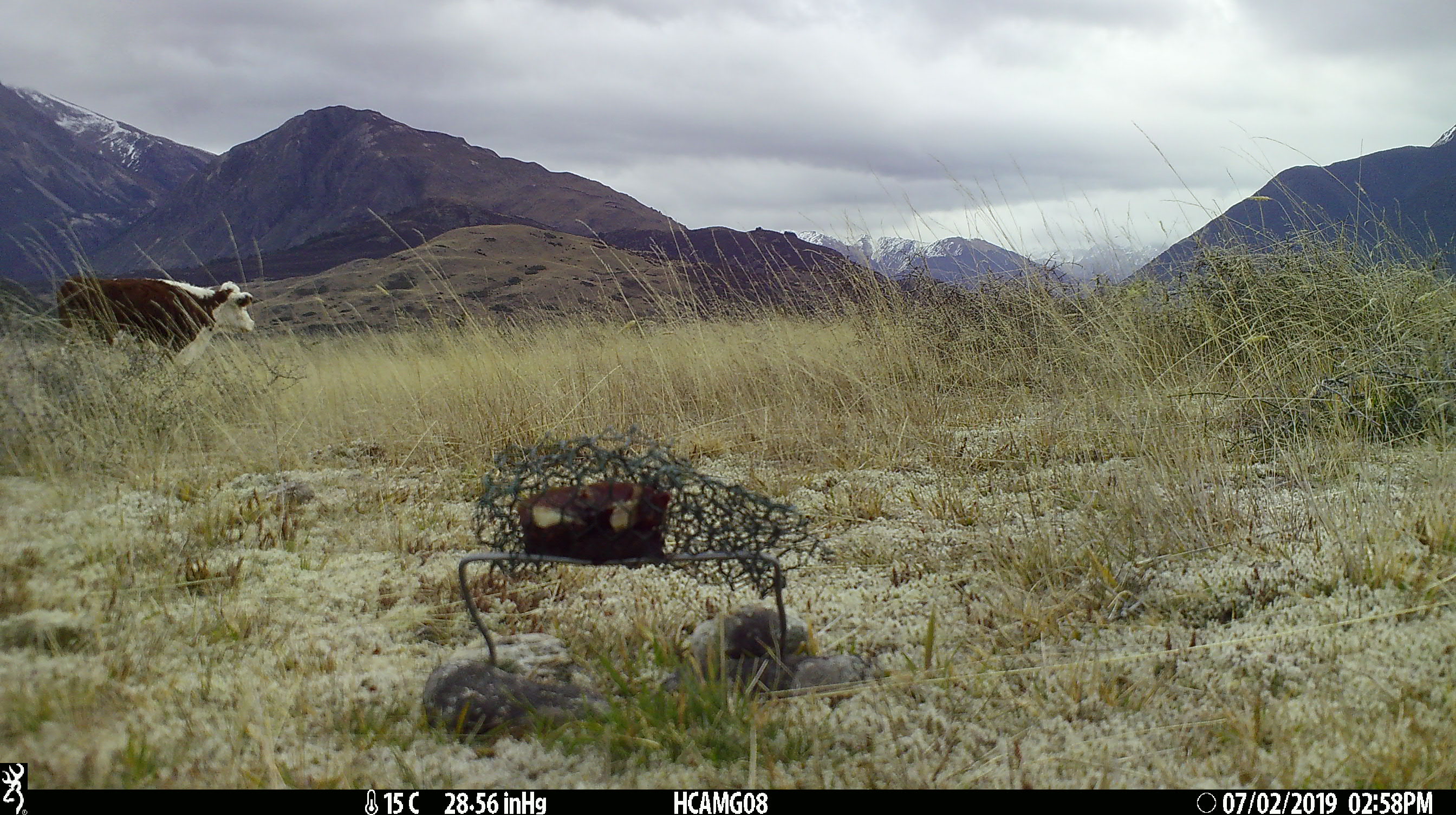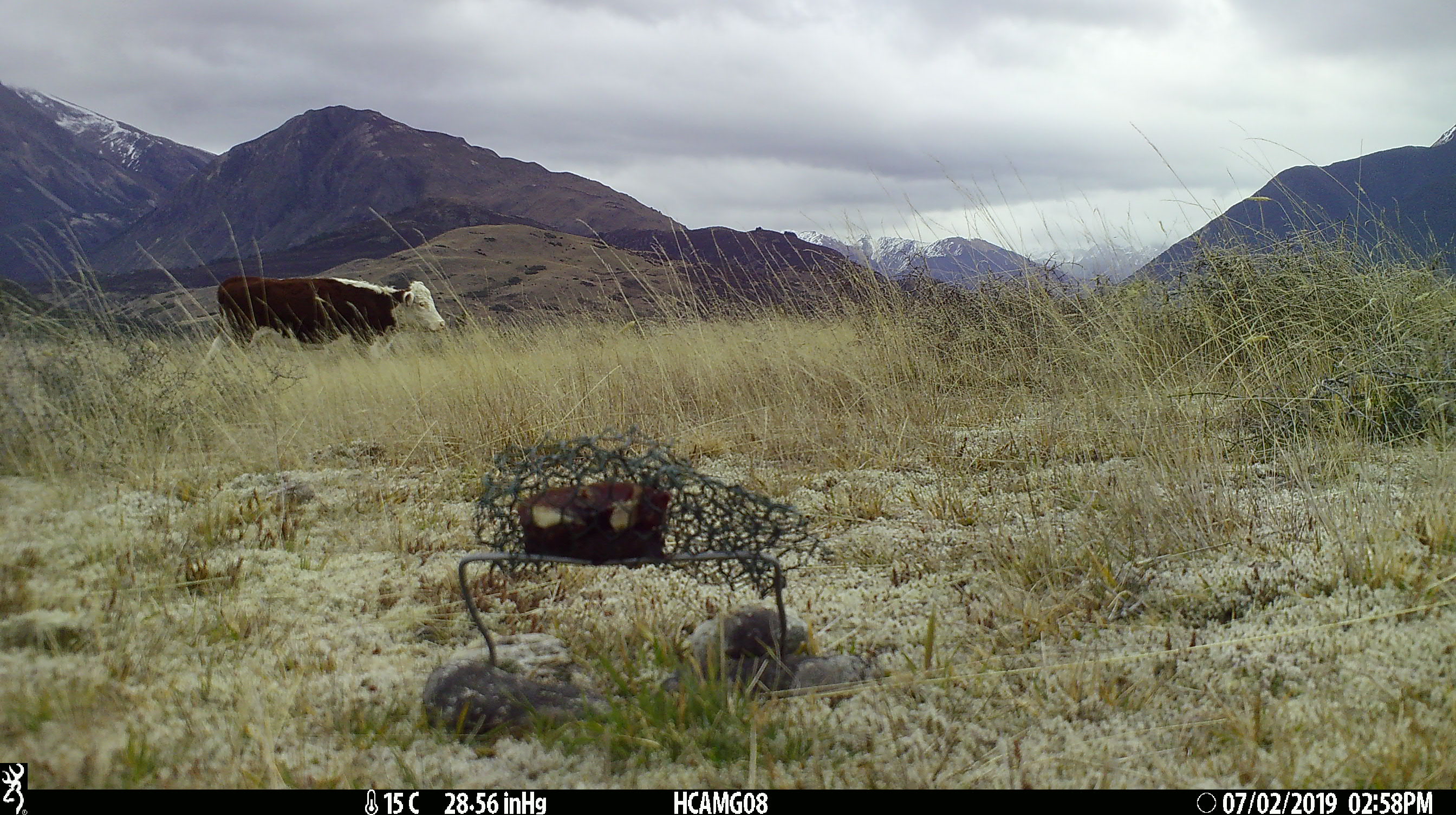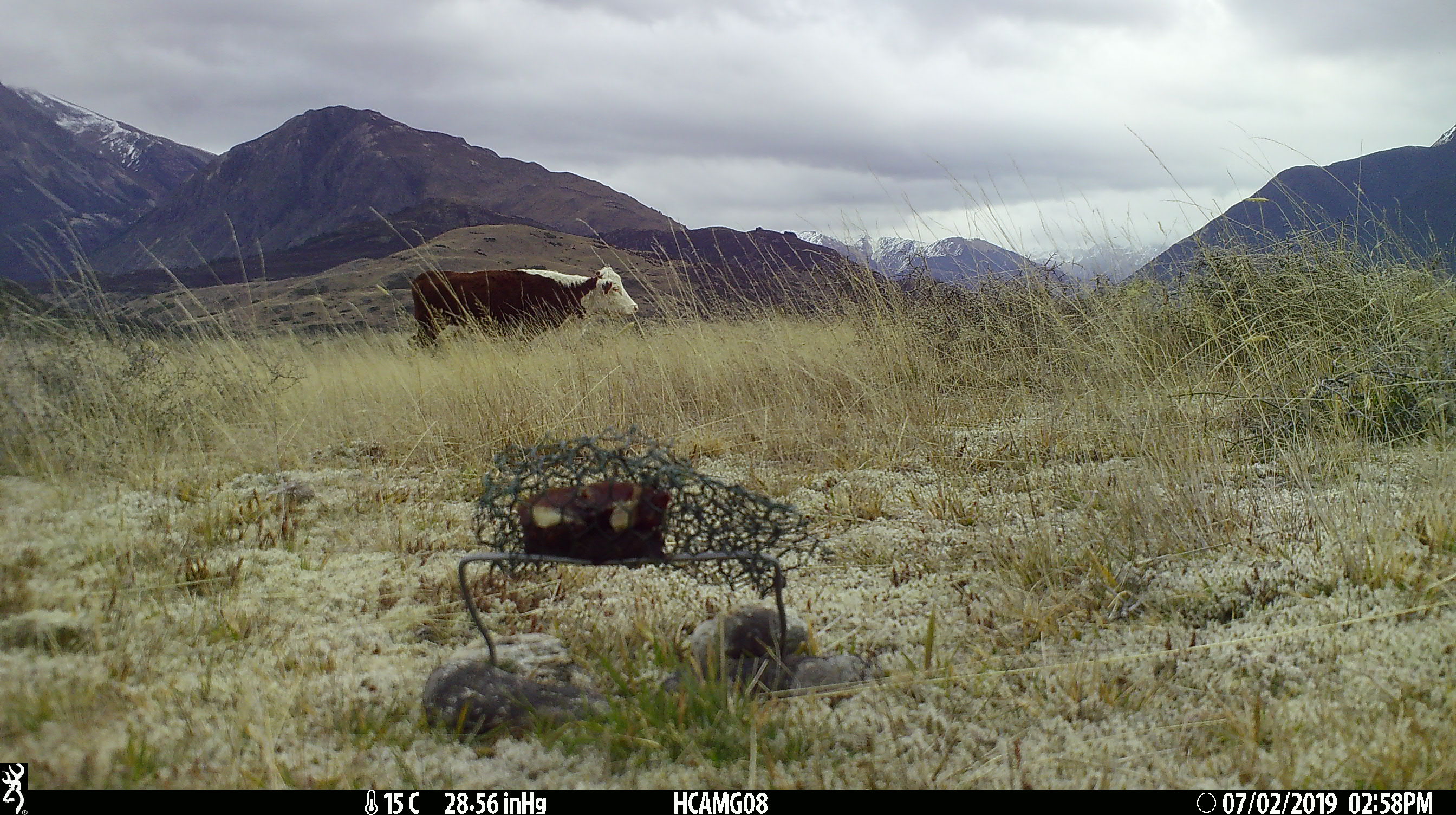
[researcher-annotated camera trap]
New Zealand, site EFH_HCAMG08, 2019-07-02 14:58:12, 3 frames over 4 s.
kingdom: Animalia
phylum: Chordata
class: Mammalia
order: Artiodactyla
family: Bovidae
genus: Bos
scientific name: Bos taurus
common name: domestic cow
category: cow